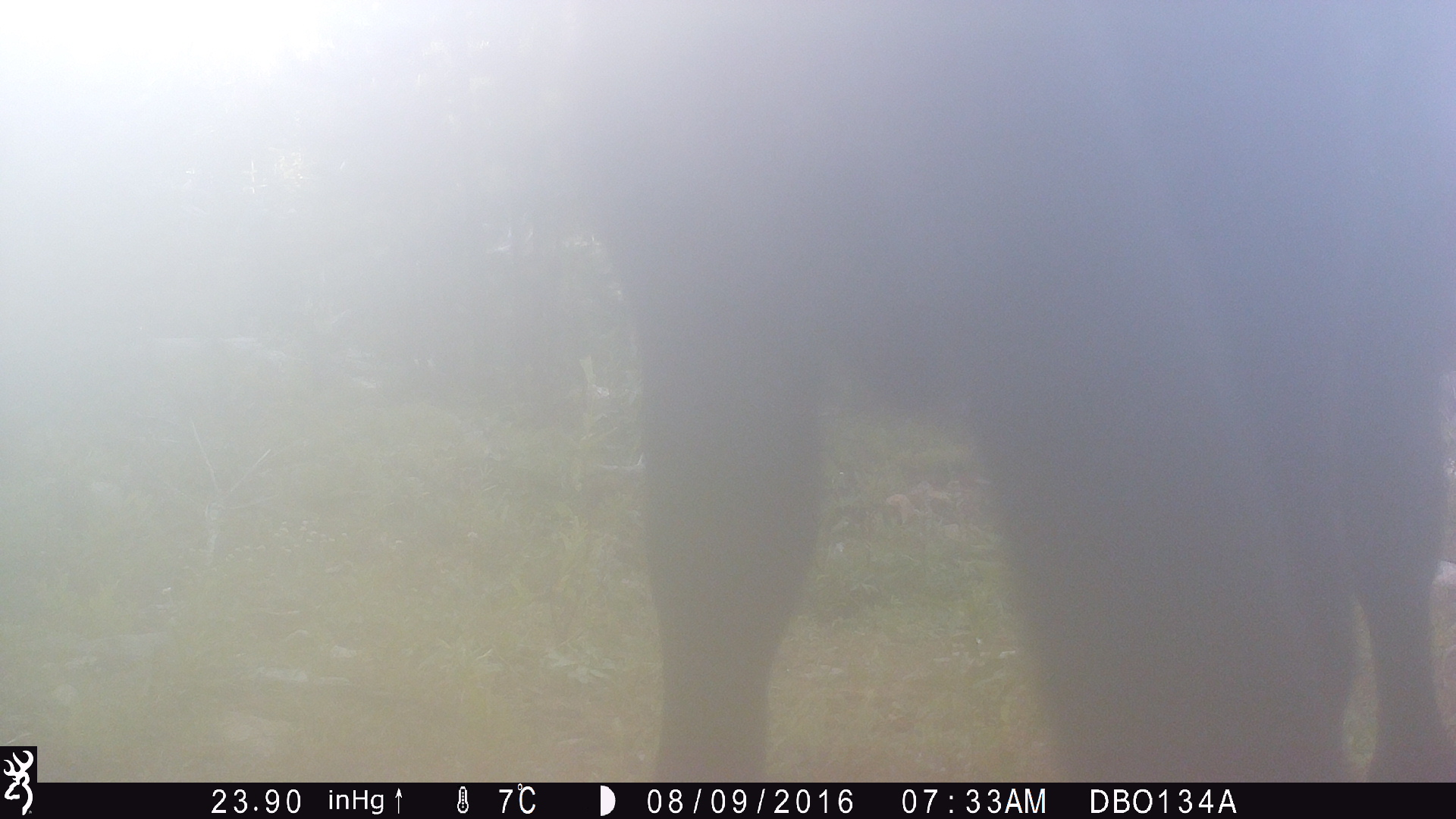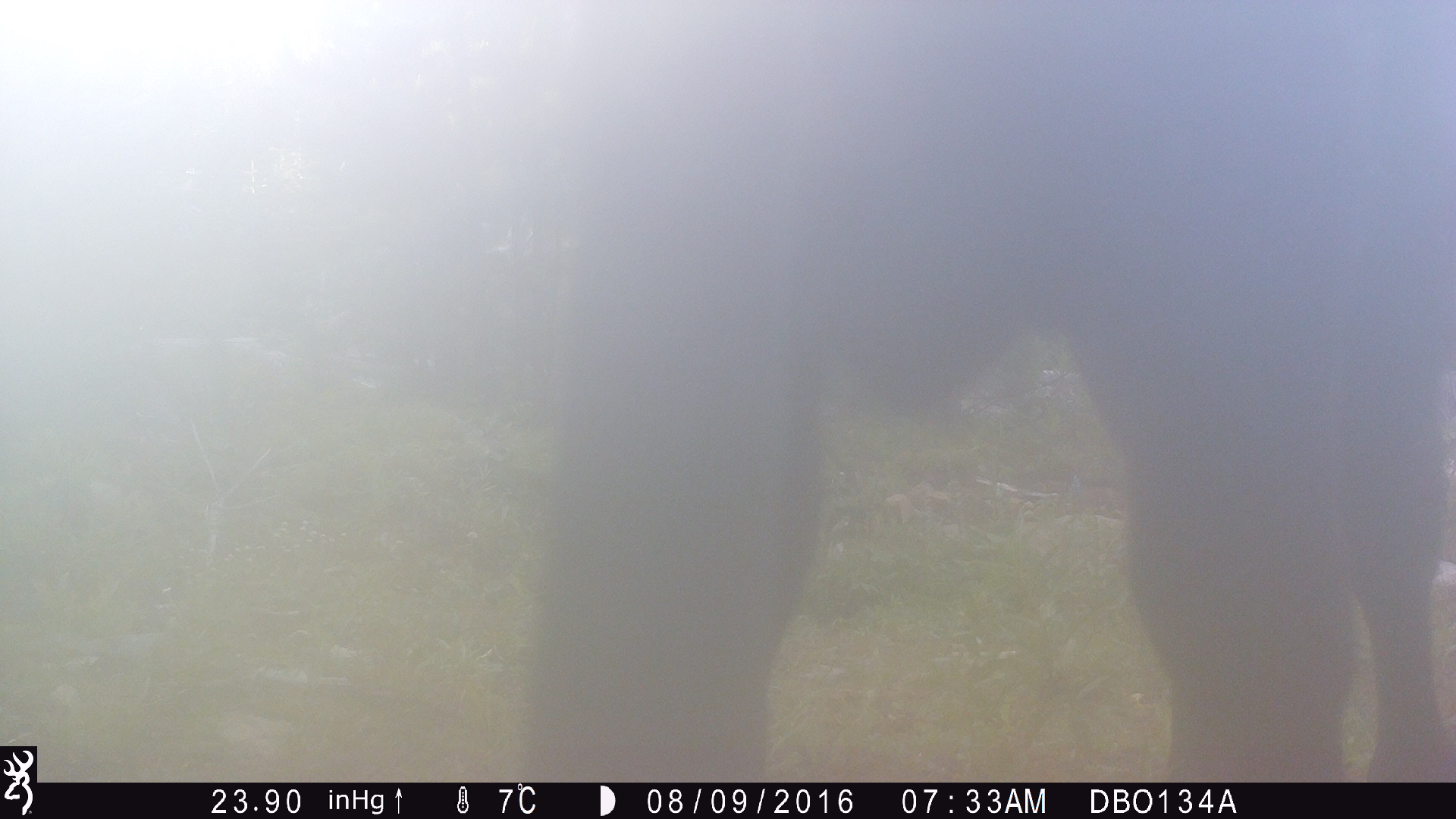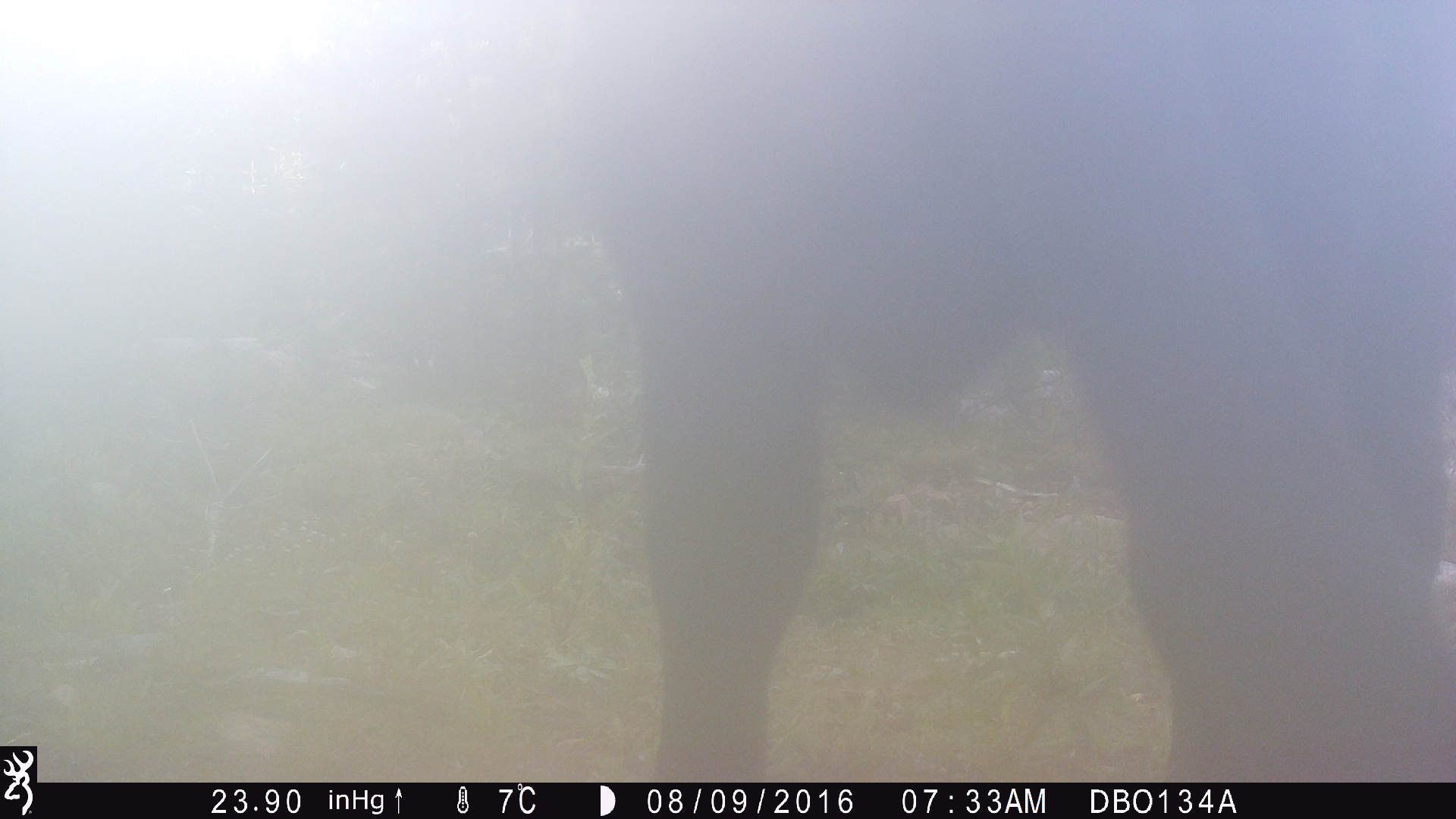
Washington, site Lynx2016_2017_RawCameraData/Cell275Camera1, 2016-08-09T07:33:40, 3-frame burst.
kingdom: Animalia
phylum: Chordata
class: Mammalia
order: Artiodactyla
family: Bovidae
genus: Bos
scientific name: Bos taurus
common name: domestic cattle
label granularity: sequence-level